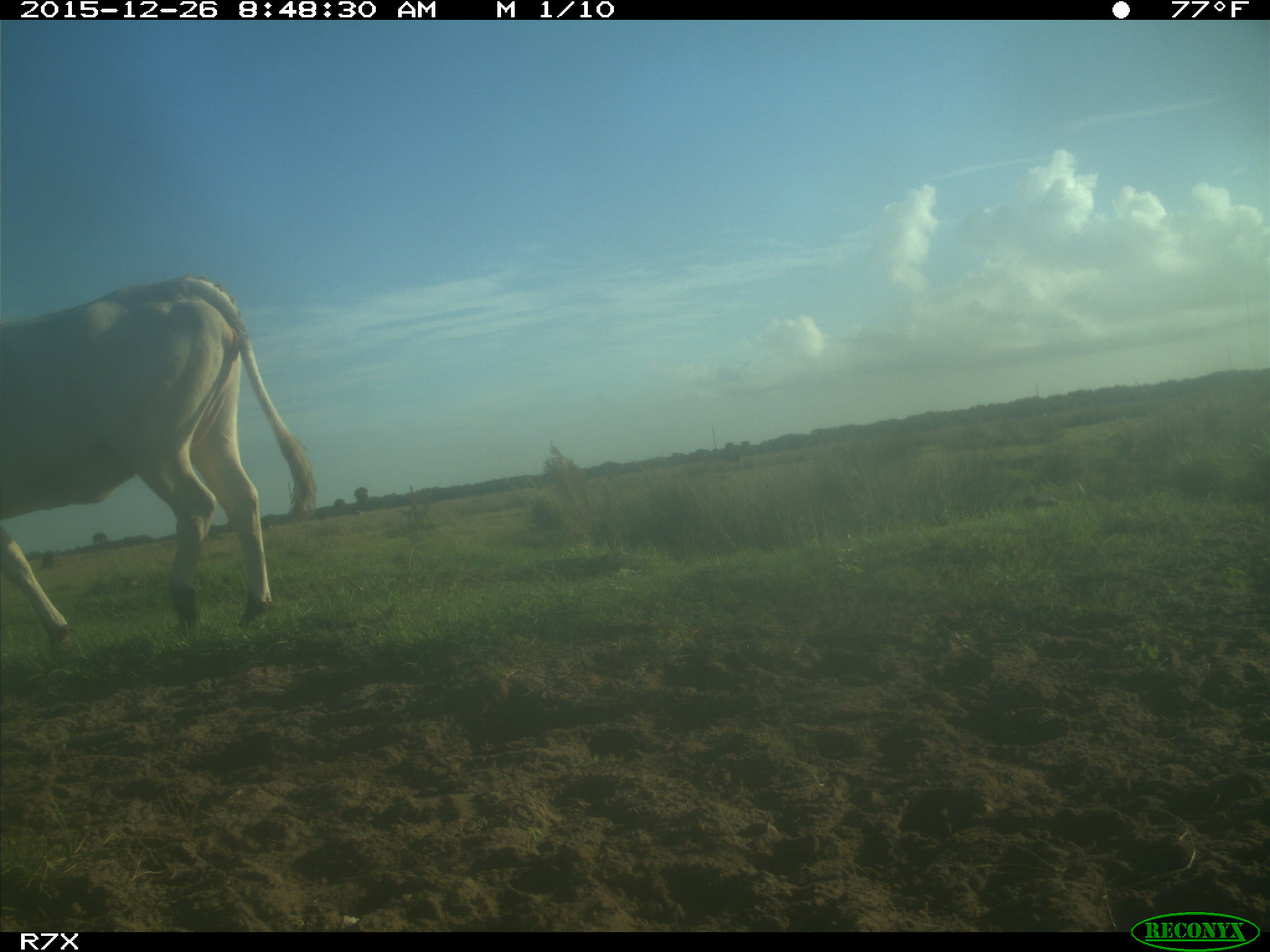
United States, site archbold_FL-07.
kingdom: Animalia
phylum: Chordata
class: Mammalia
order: Artiodactyla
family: Bovidae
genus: Bos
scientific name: Bos taurus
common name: domestic cow